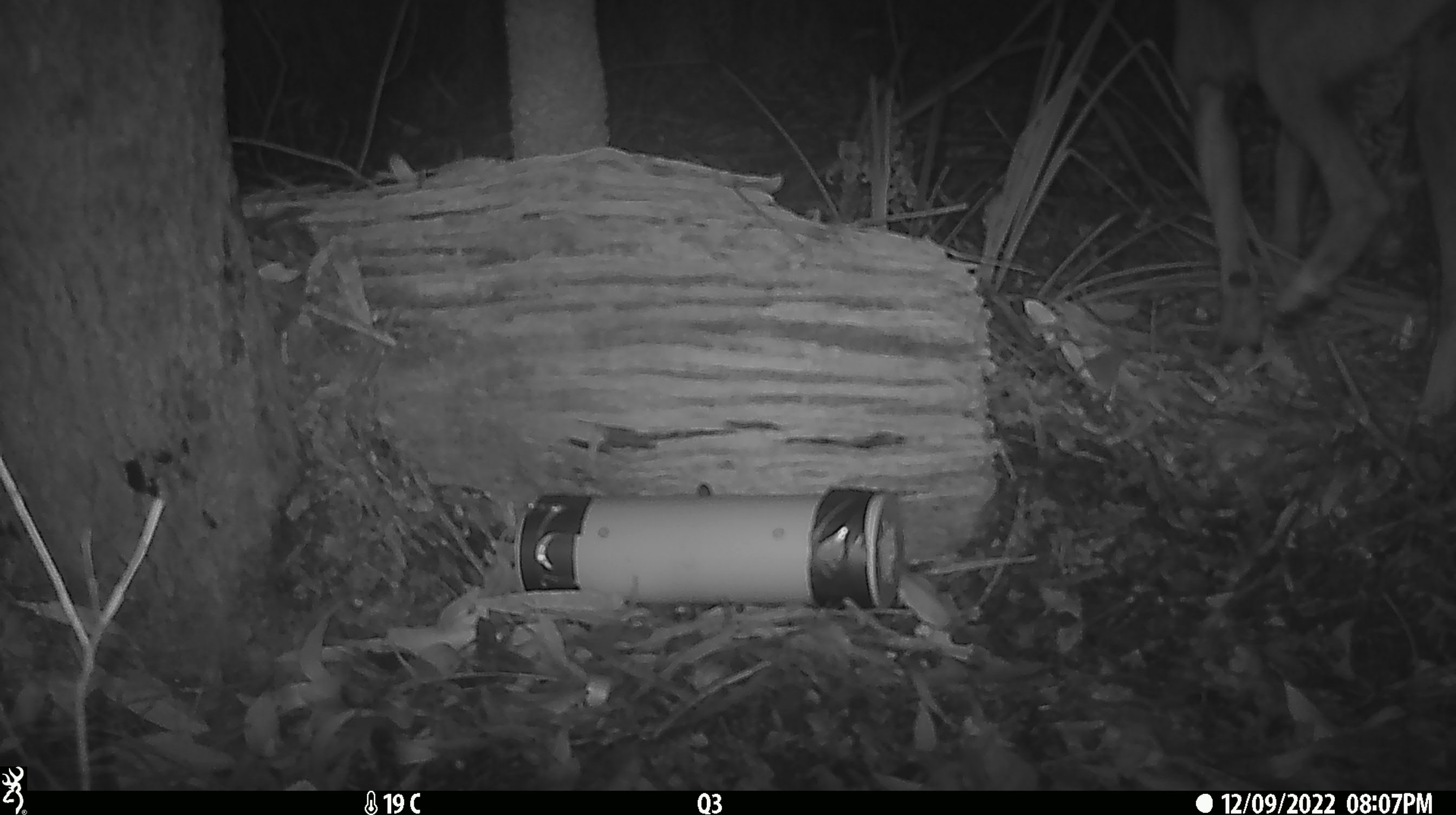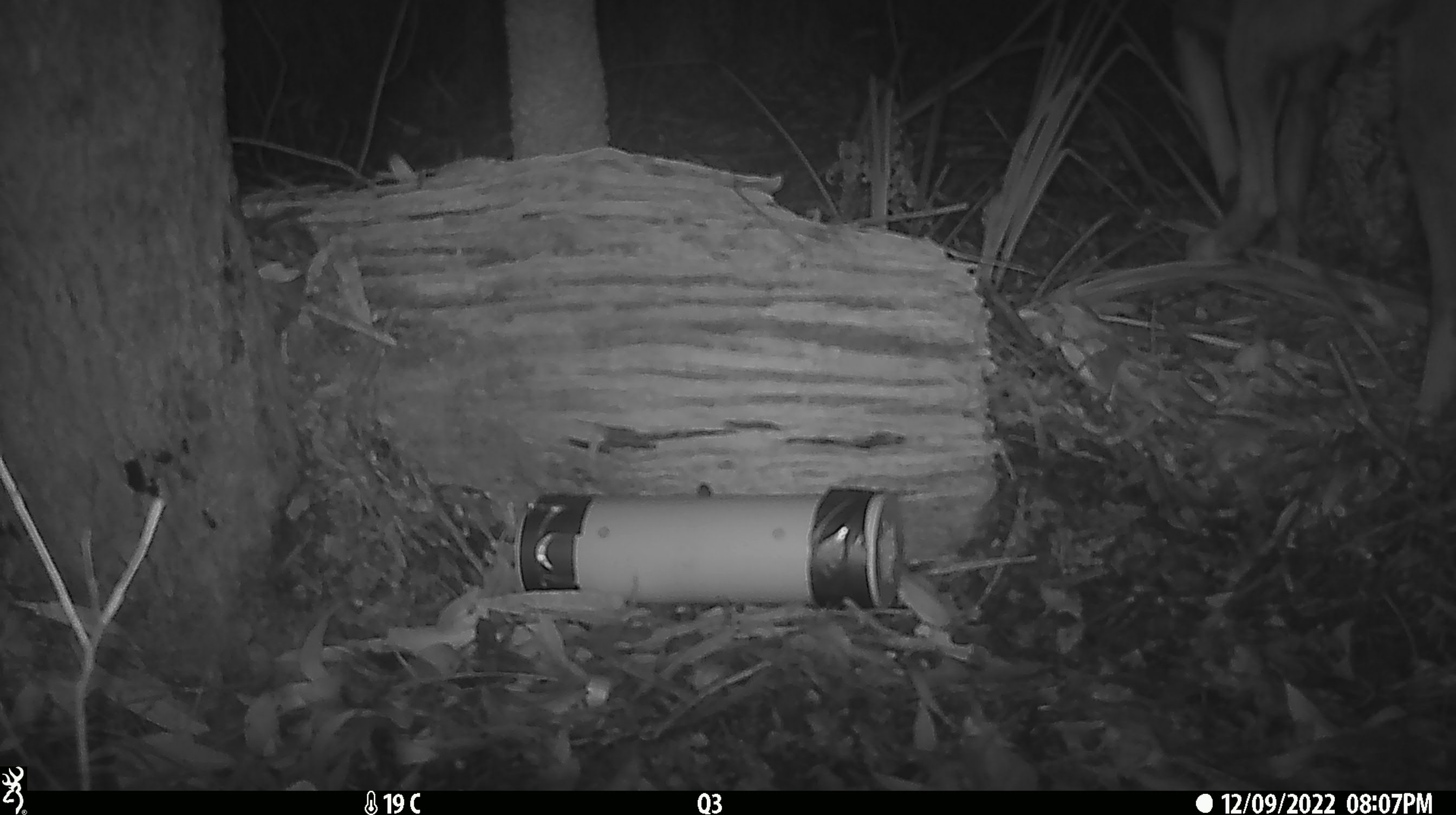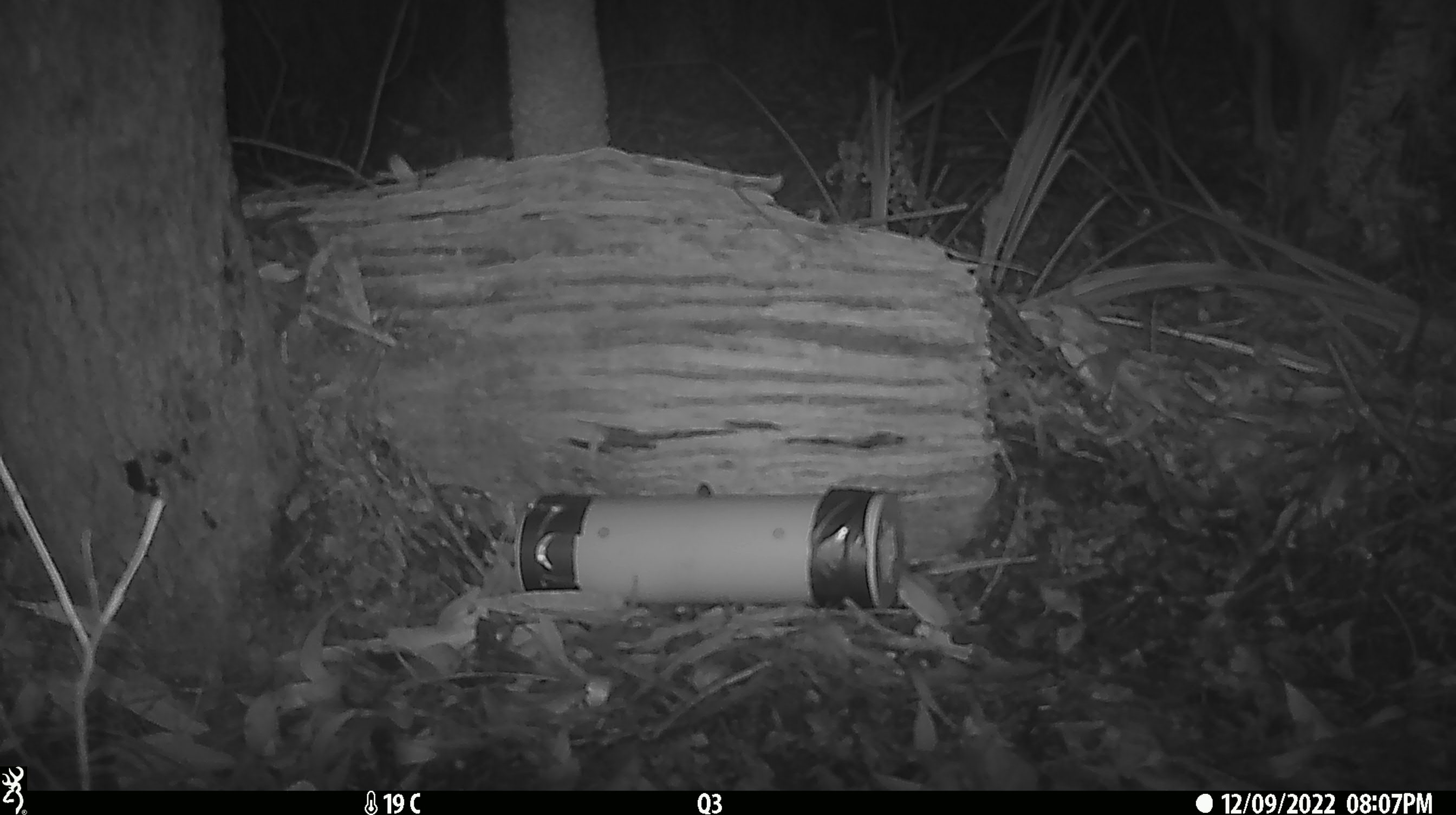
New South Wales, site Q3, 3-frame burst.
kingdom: Animalia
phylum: Chordata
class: Mammalia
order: Carnivora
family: Canidae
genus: Canis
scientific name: Canis familiaris dingo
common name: dingo